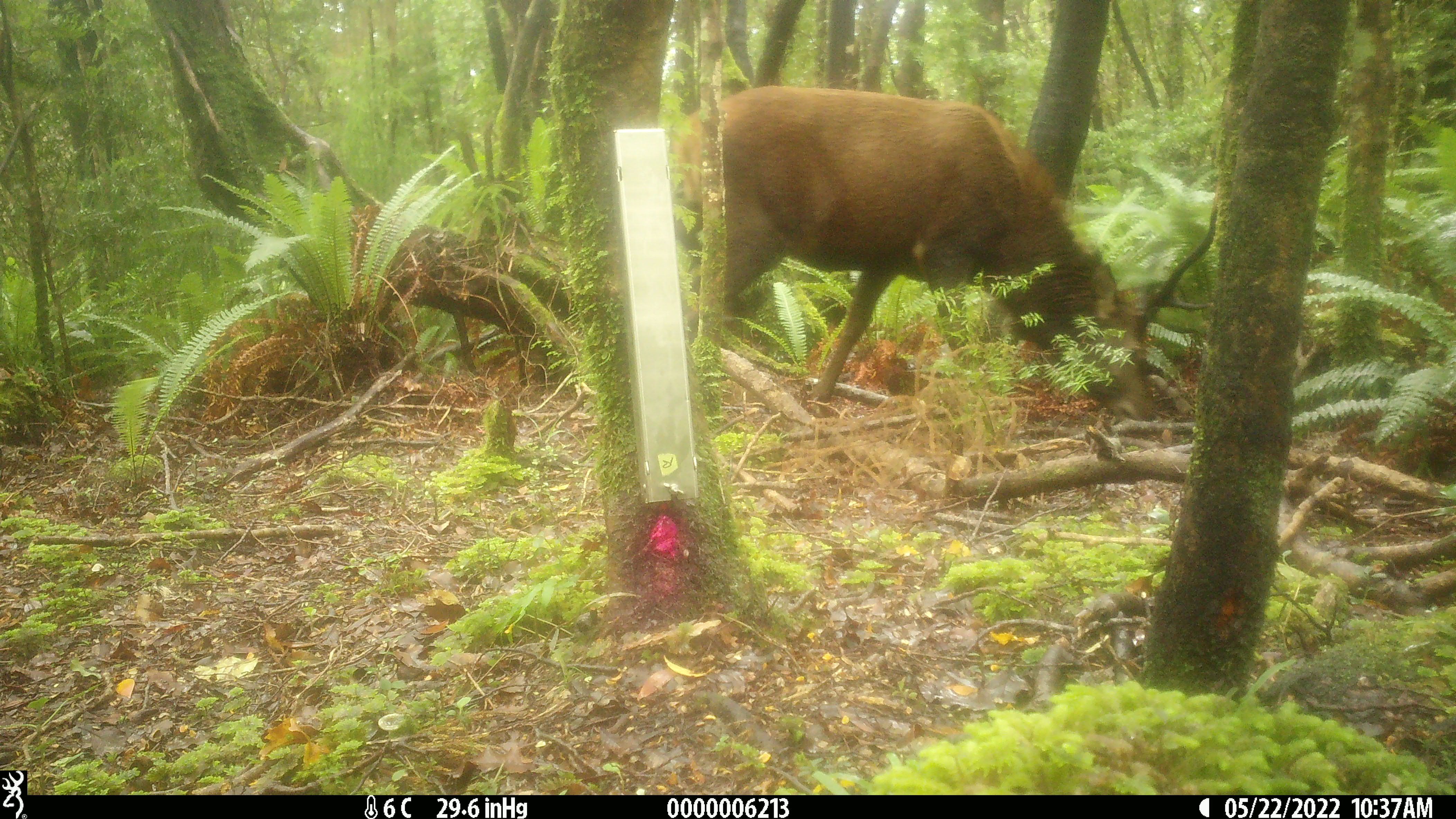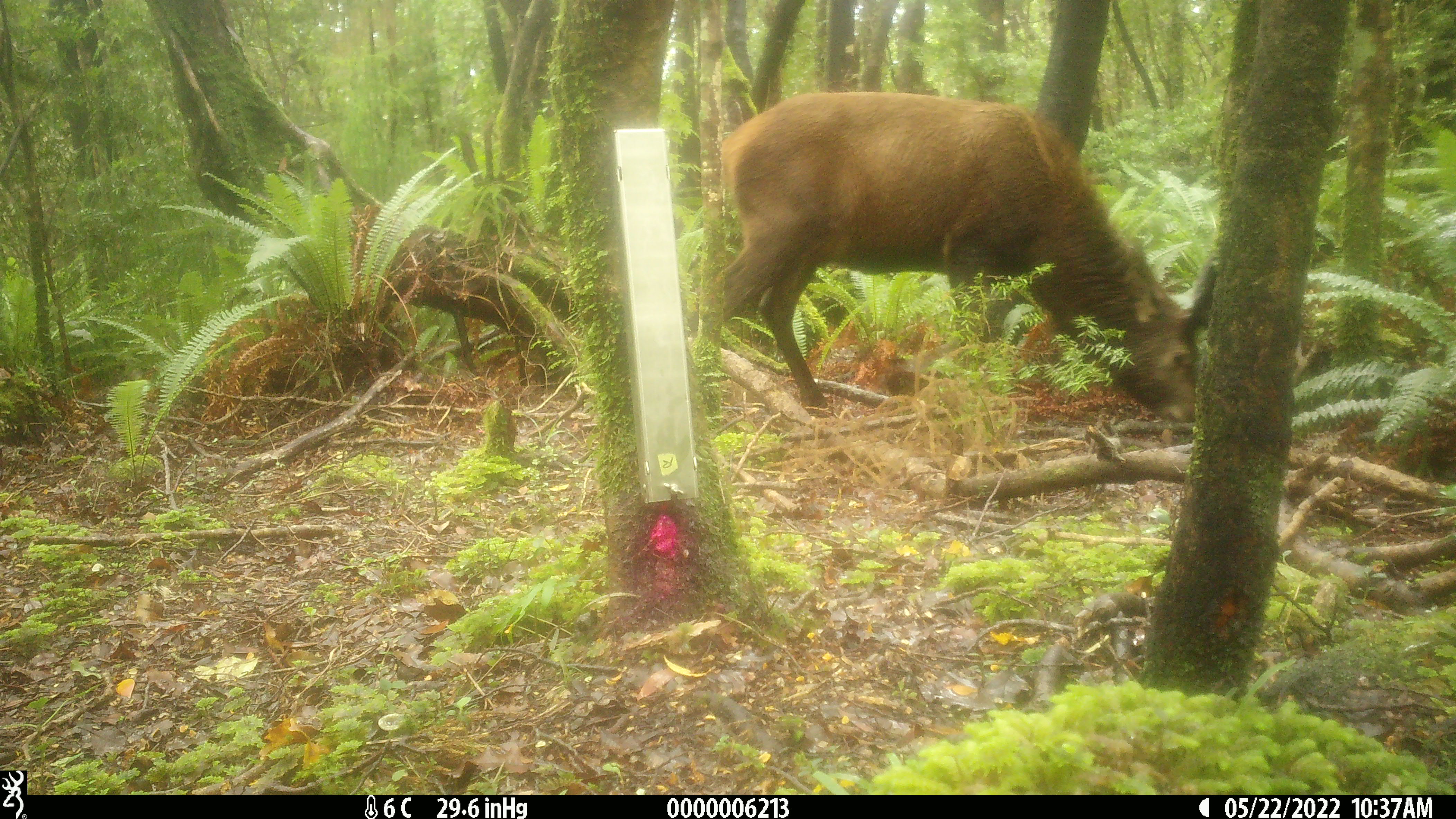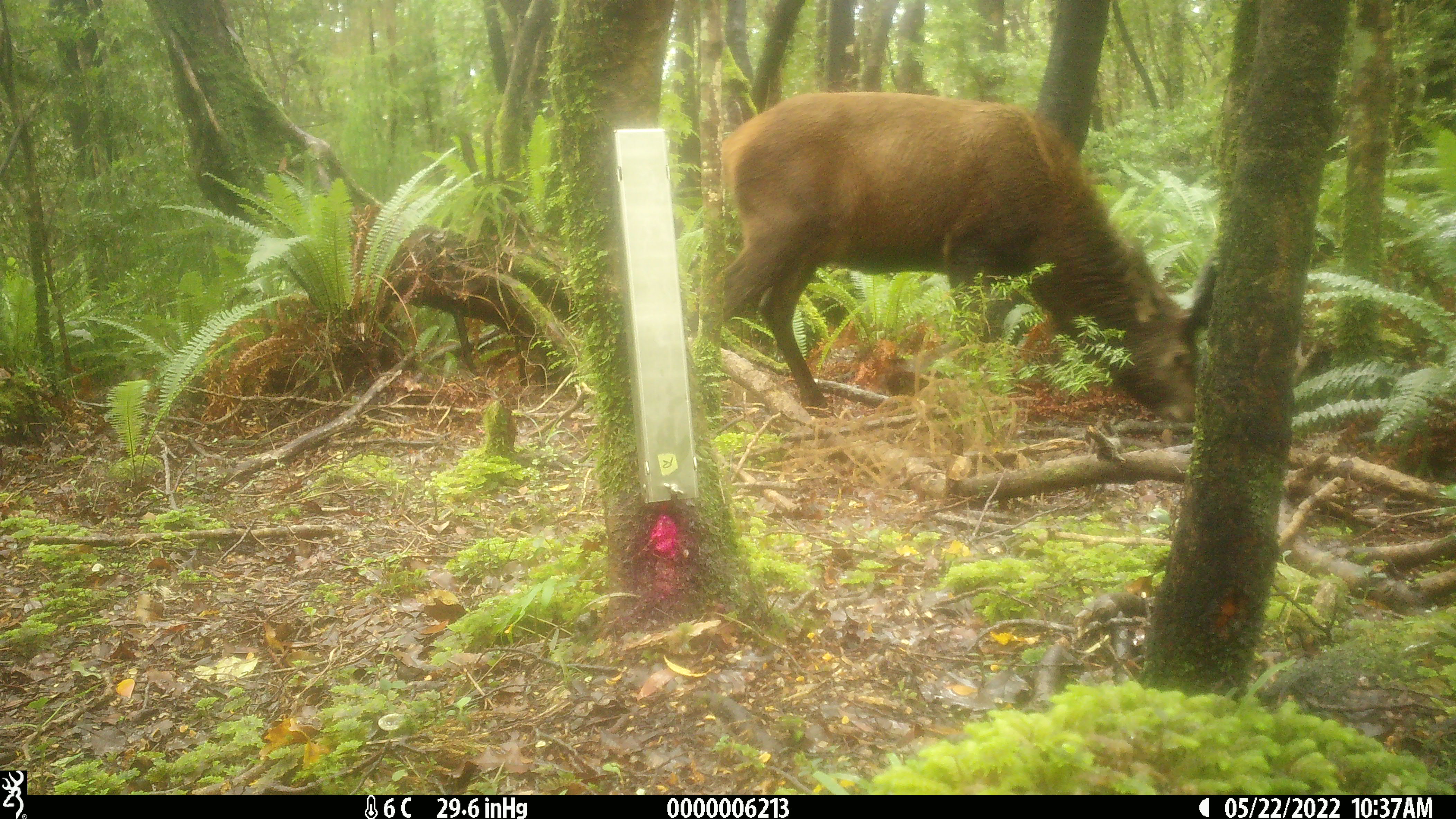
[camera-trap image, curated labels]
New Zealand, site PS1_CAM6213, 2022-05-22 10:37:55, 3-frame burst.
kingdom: Animalia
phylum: Chordata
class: Mammalia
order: Artiodactyla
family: Cervidae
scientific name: Cervidae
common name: deer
Deer (Cervidae).